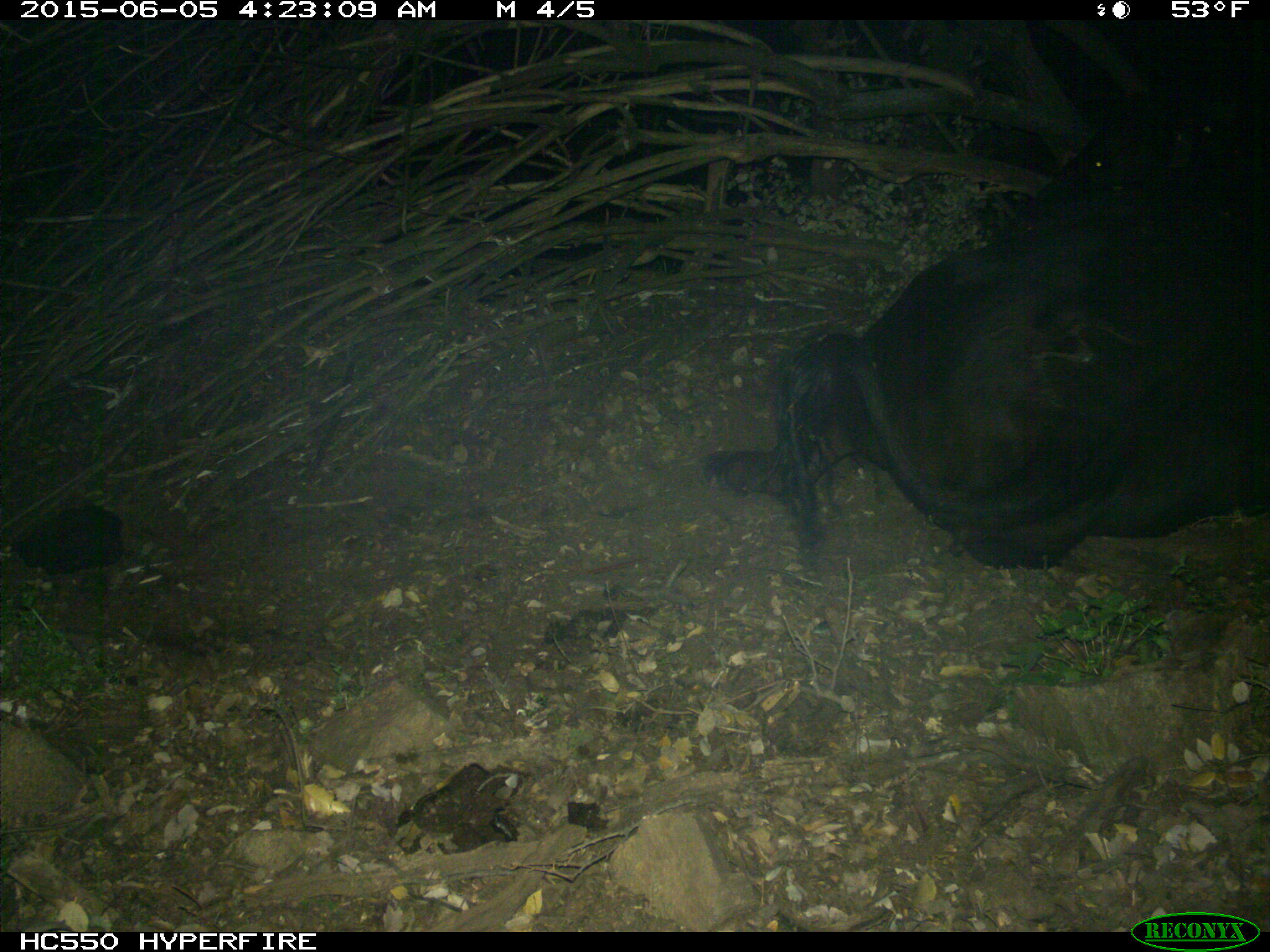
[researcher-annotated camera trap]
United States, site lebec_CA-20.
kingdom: Animalia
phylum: Chordata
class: Mammalia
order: Artiodactyla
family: Bovidae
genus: Bos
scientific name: Bos taurus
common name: domestic cow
Bos taurus (domestic cow).